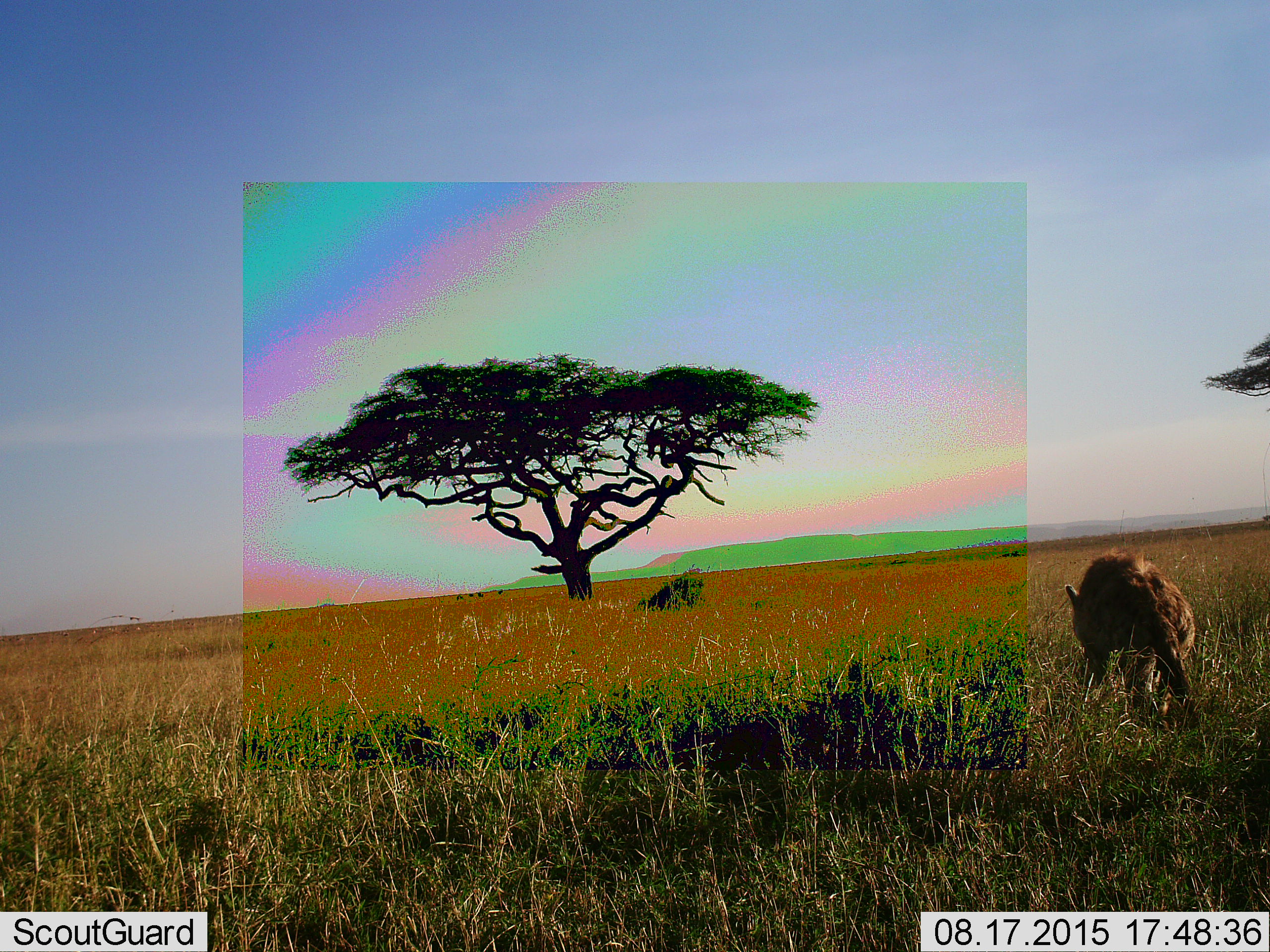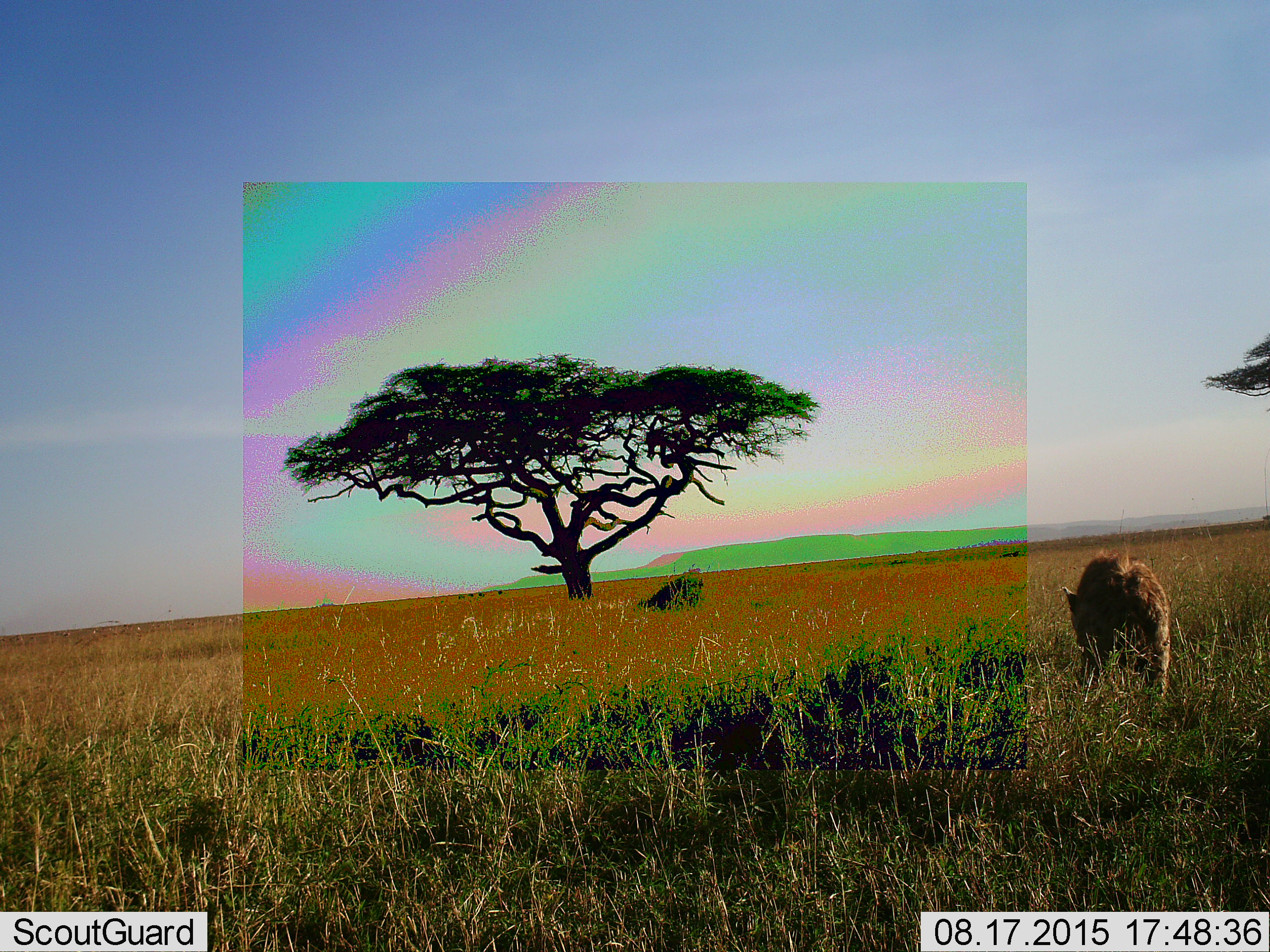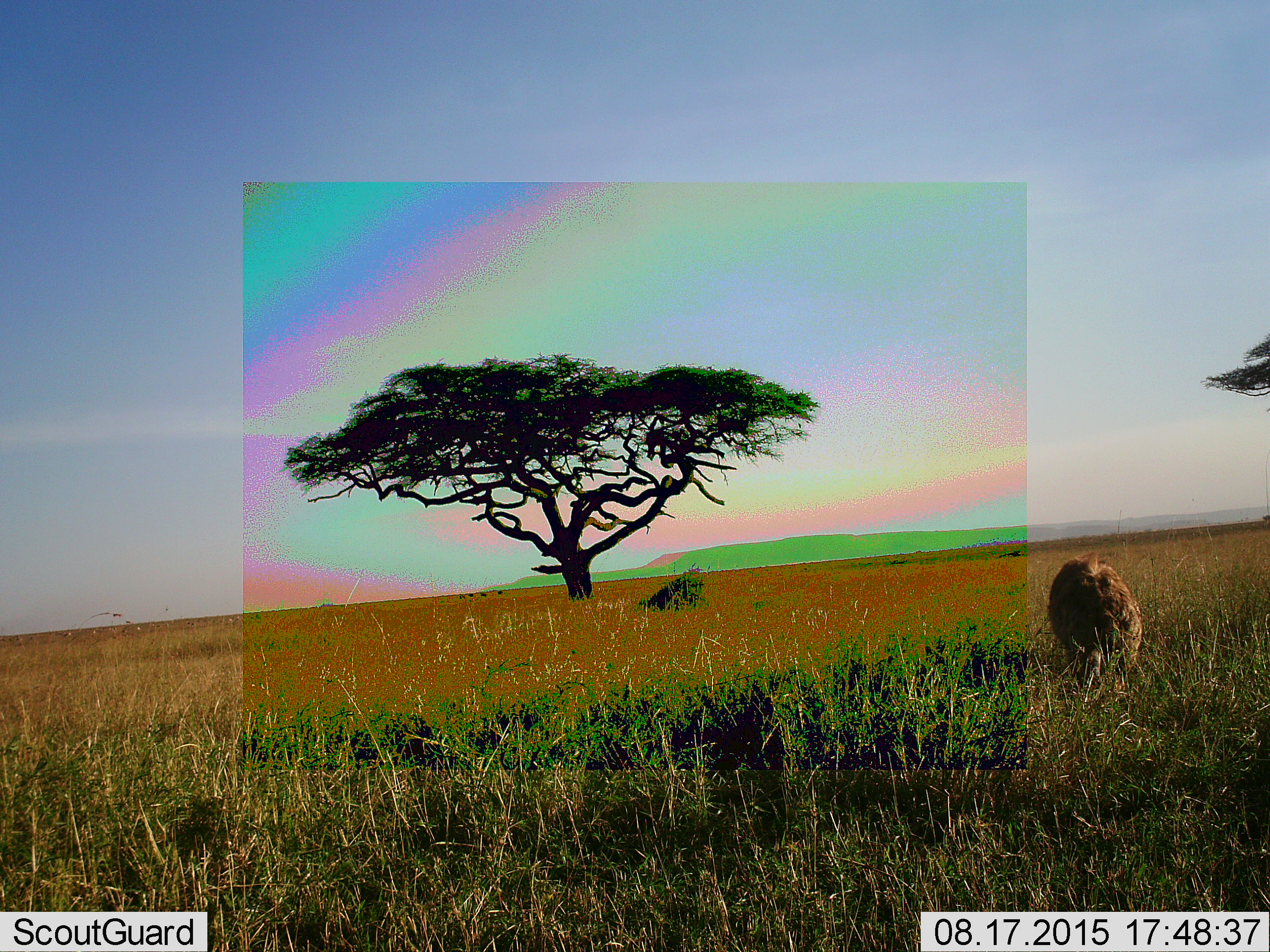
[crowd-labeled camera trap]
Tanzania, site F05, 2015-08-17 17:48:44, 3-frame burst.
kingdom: Animalia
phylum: Chordata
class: Mammalia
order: Carnivora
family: Hyaenidae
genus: Crocuta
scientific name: Crocuta crocuta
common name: spotted hyena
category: hyenaspotted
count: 1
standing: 0%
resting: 0%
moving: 100%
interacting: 0%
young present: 0%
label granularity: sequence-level